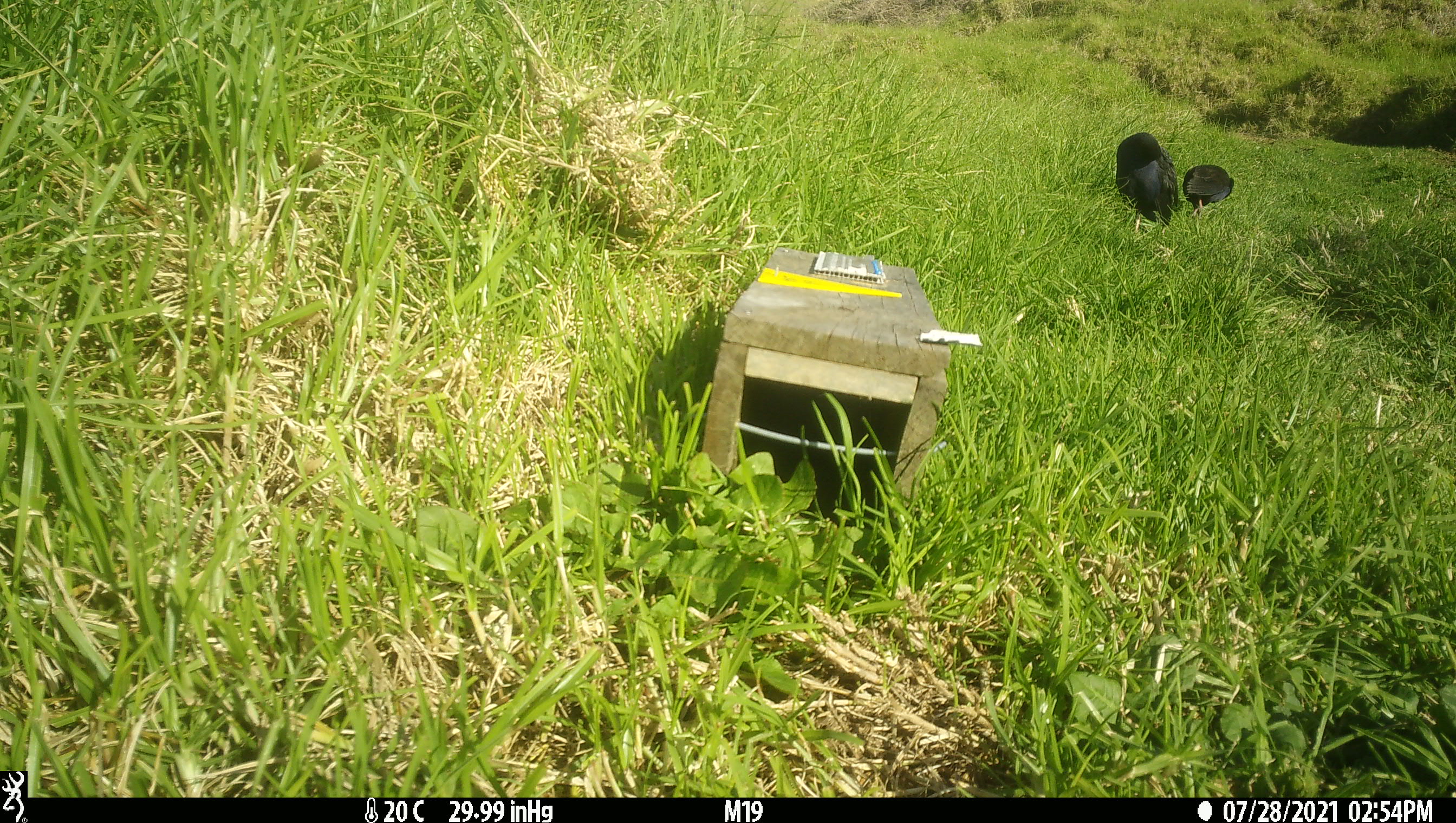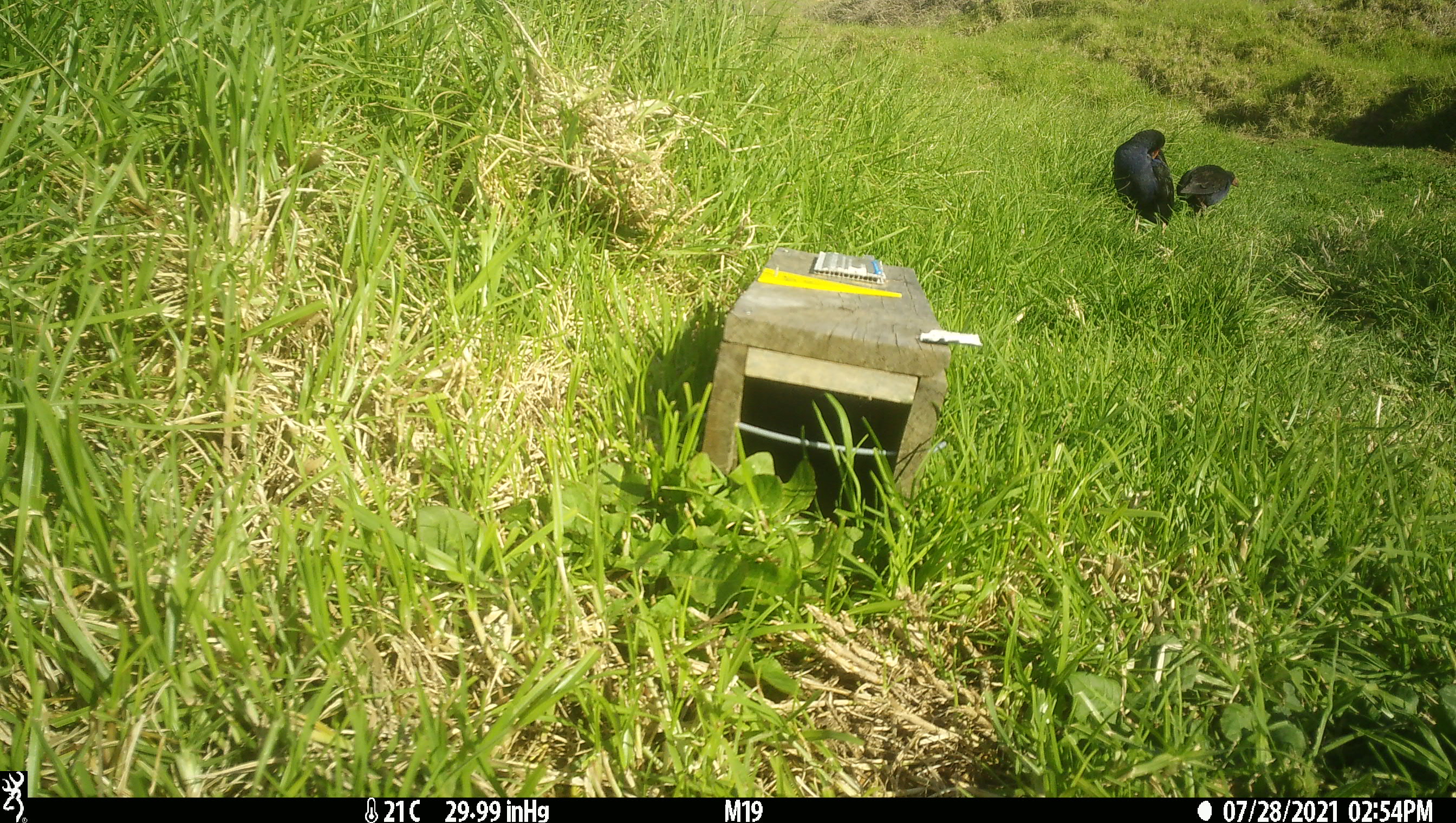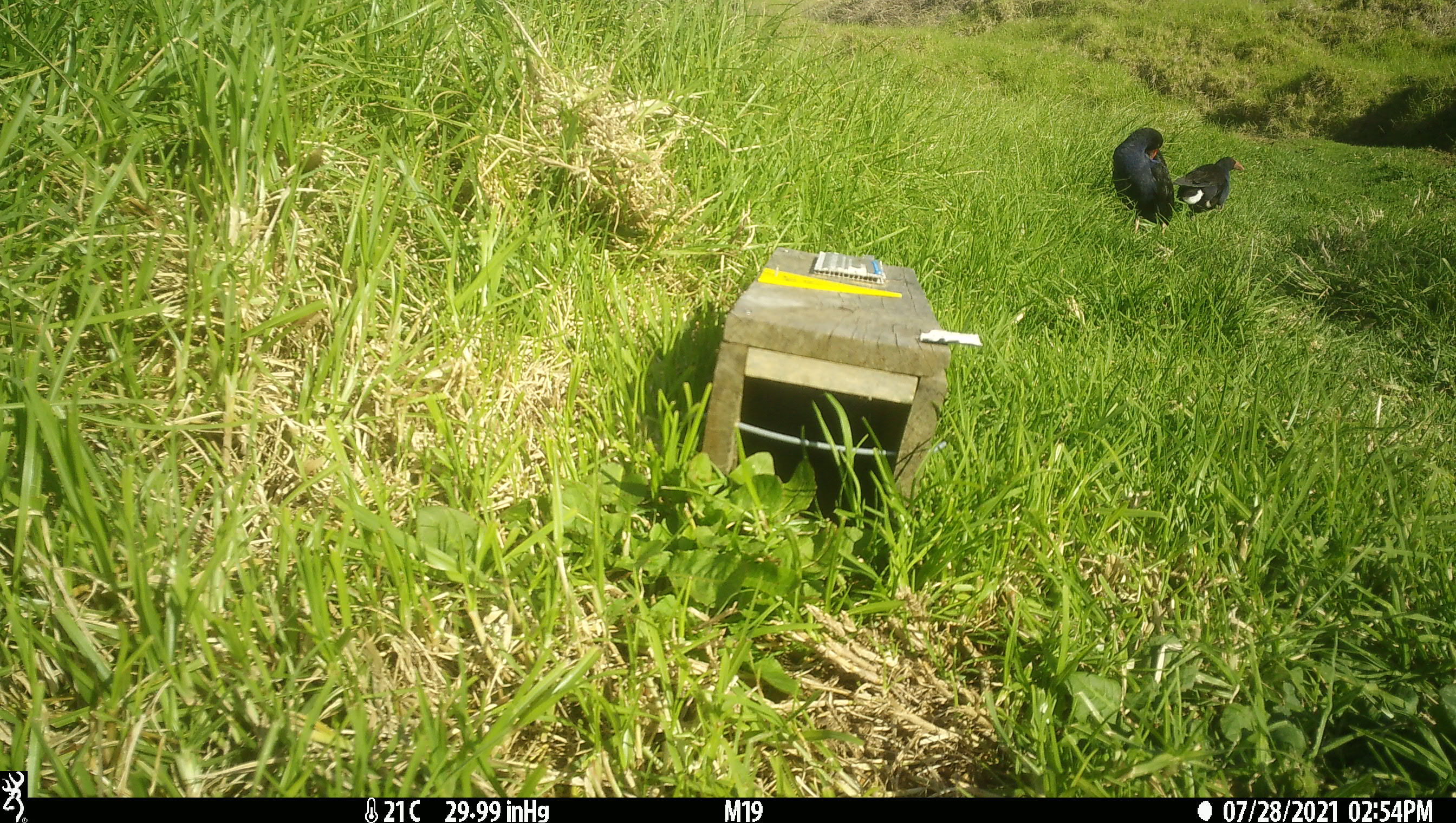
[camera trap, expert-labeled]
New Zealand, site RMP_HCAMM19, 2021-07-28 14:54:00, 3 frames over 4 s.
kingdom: Animalia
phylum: Chordata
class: Aves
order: Gruiformes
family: Rallidae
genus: Porphyrio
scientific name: Porphyrio melanotus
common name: australasian swamphen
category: pukeko